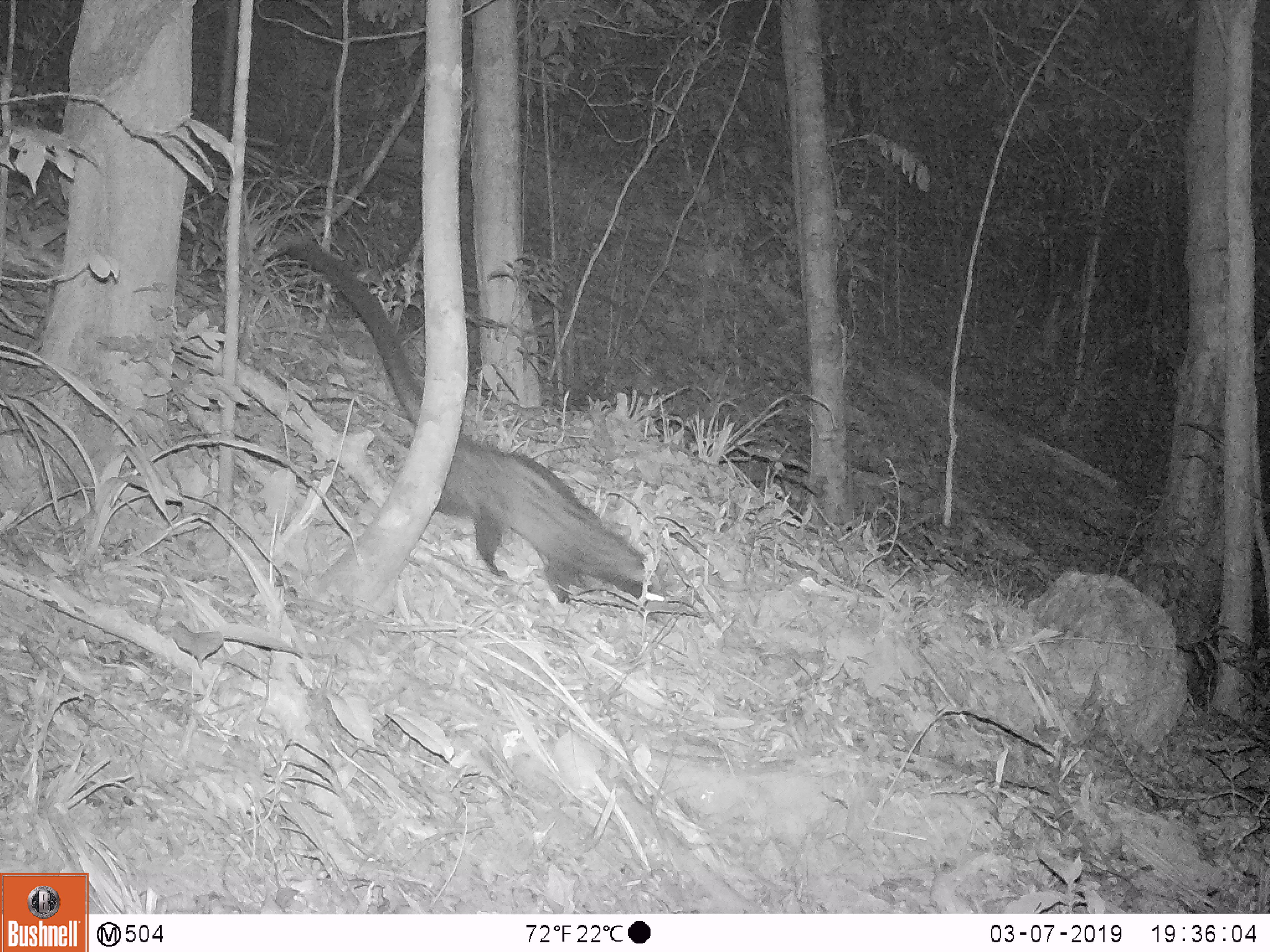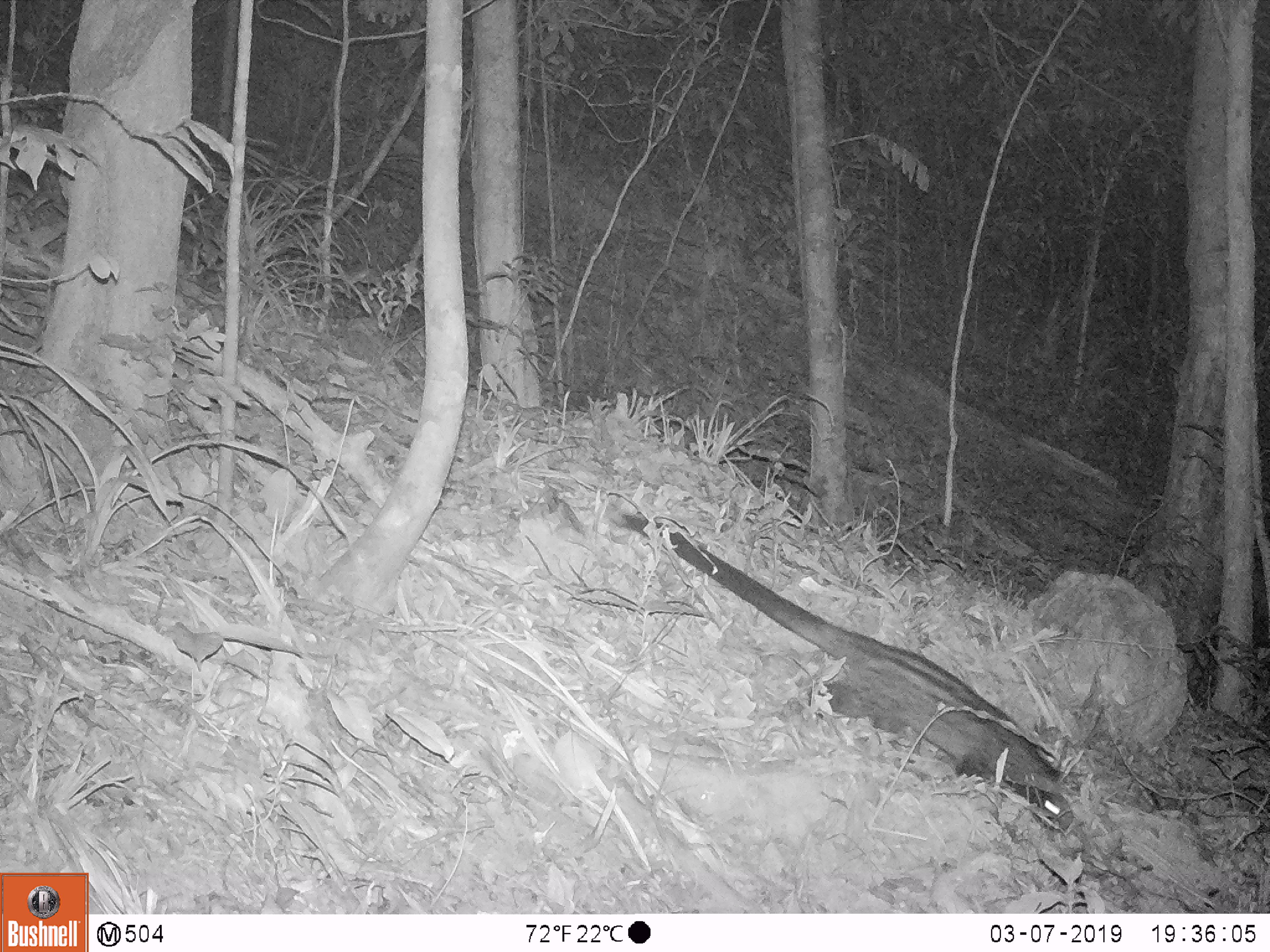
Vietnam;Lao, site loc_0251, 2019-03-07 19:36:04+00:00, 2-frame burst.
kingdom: Animalia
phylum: Chordata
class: Mammalia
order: Carnivora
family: Viverridae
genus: Paradoxurus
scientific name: Paradoxurus hermaphroditus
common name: common palm civet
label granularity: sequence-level